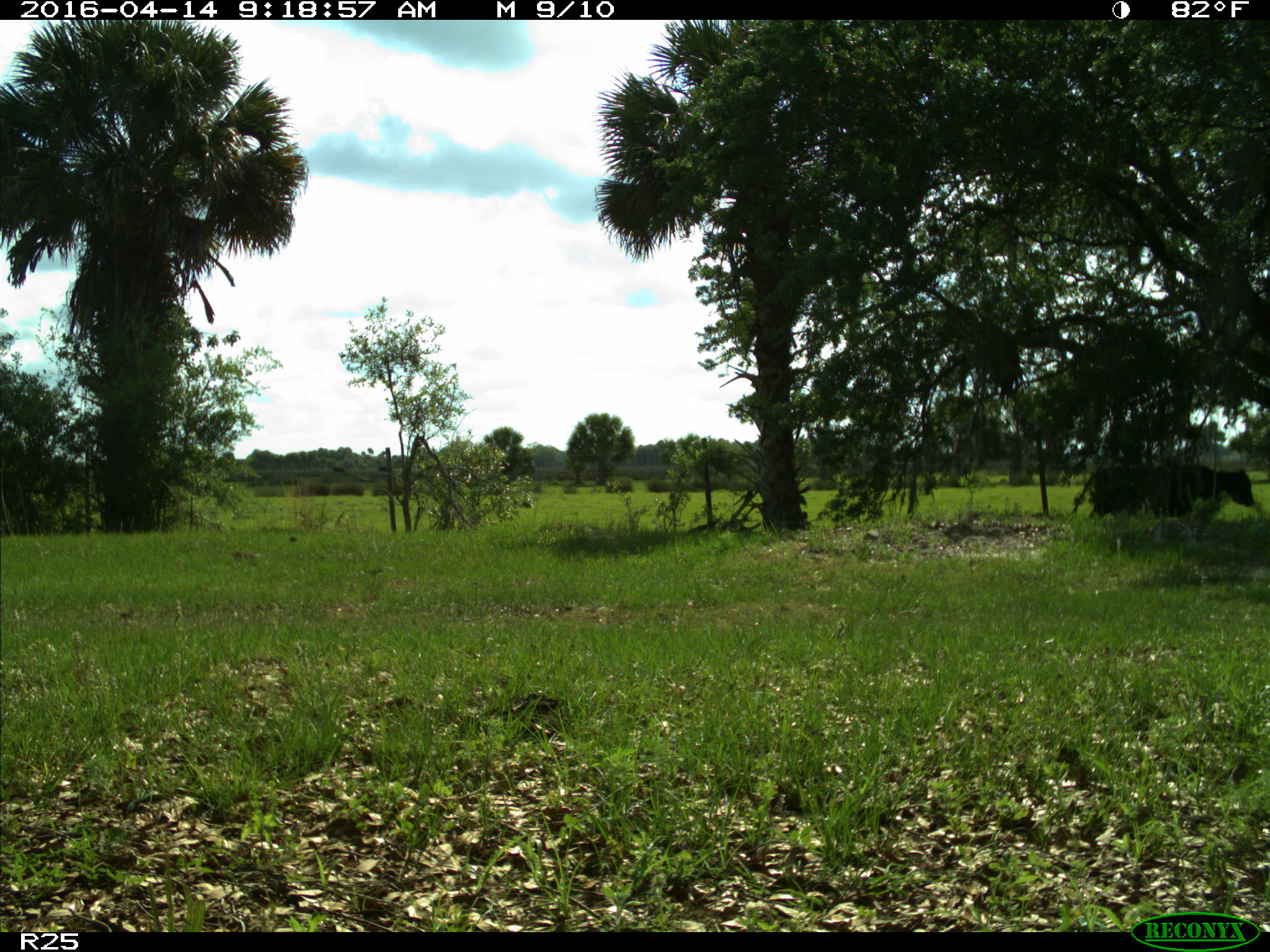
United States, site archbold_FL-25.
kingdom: Animalia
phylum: Chordata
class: Mammalia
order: Artiodactyla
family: Bovidae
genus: Bos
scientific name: Bos taurus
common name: domestic cow